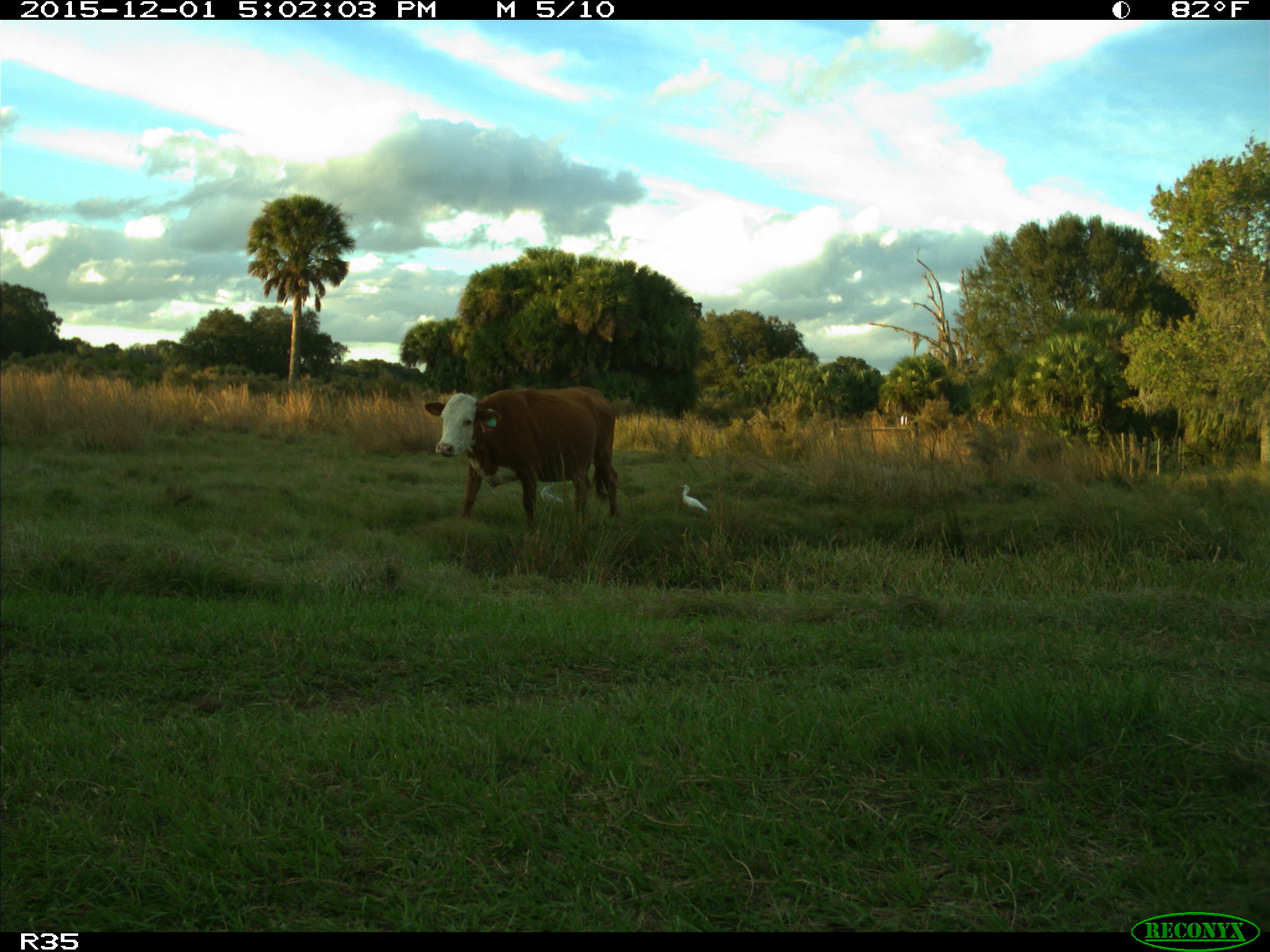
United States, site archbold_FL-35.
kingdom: Animalia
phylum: Chordata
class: Mammalia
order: Artiodactyla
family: Bovidae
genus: Bos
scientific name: Bos taurus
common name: domestic cow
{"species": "Bos taurus (domestic cow)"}